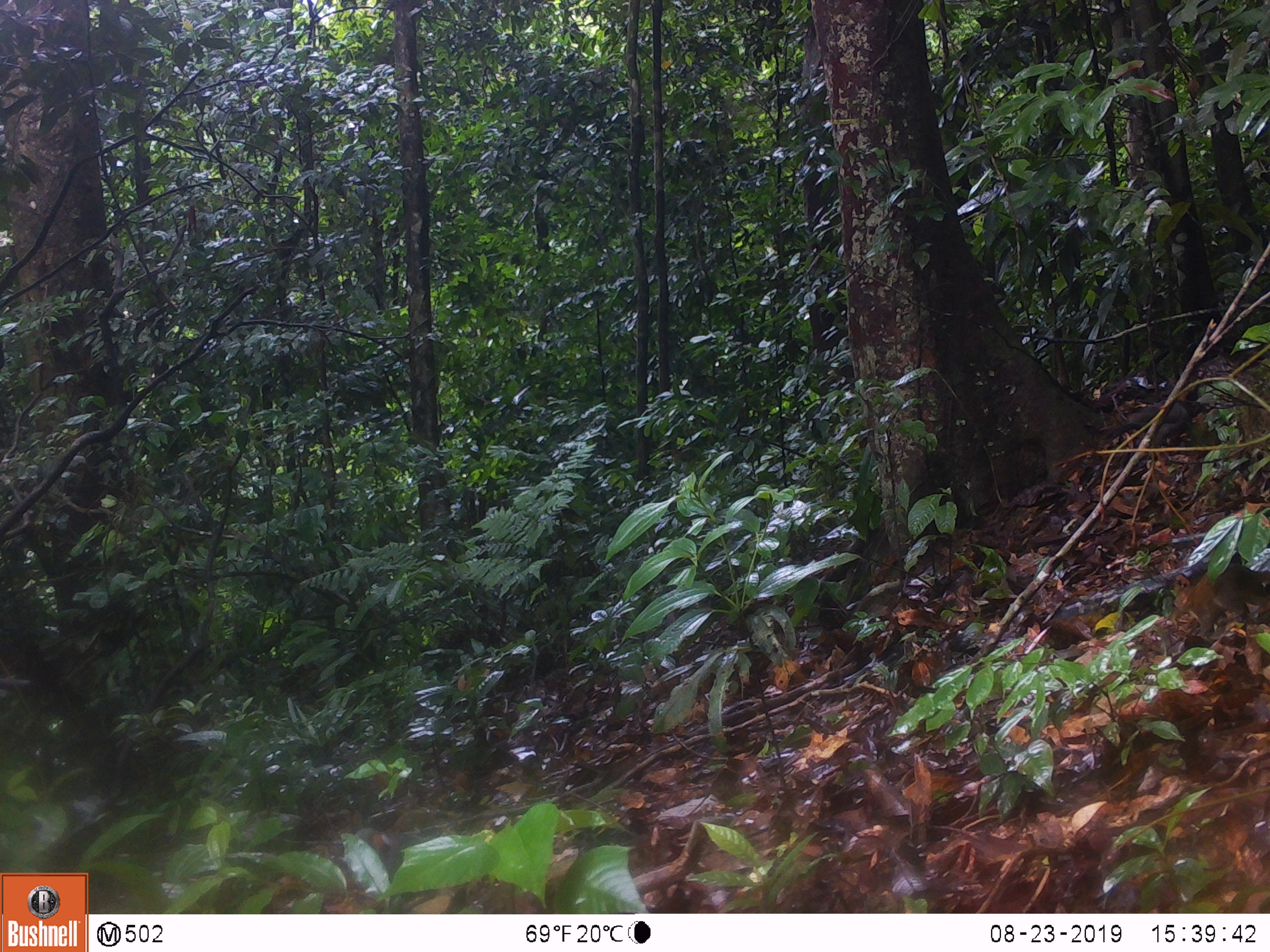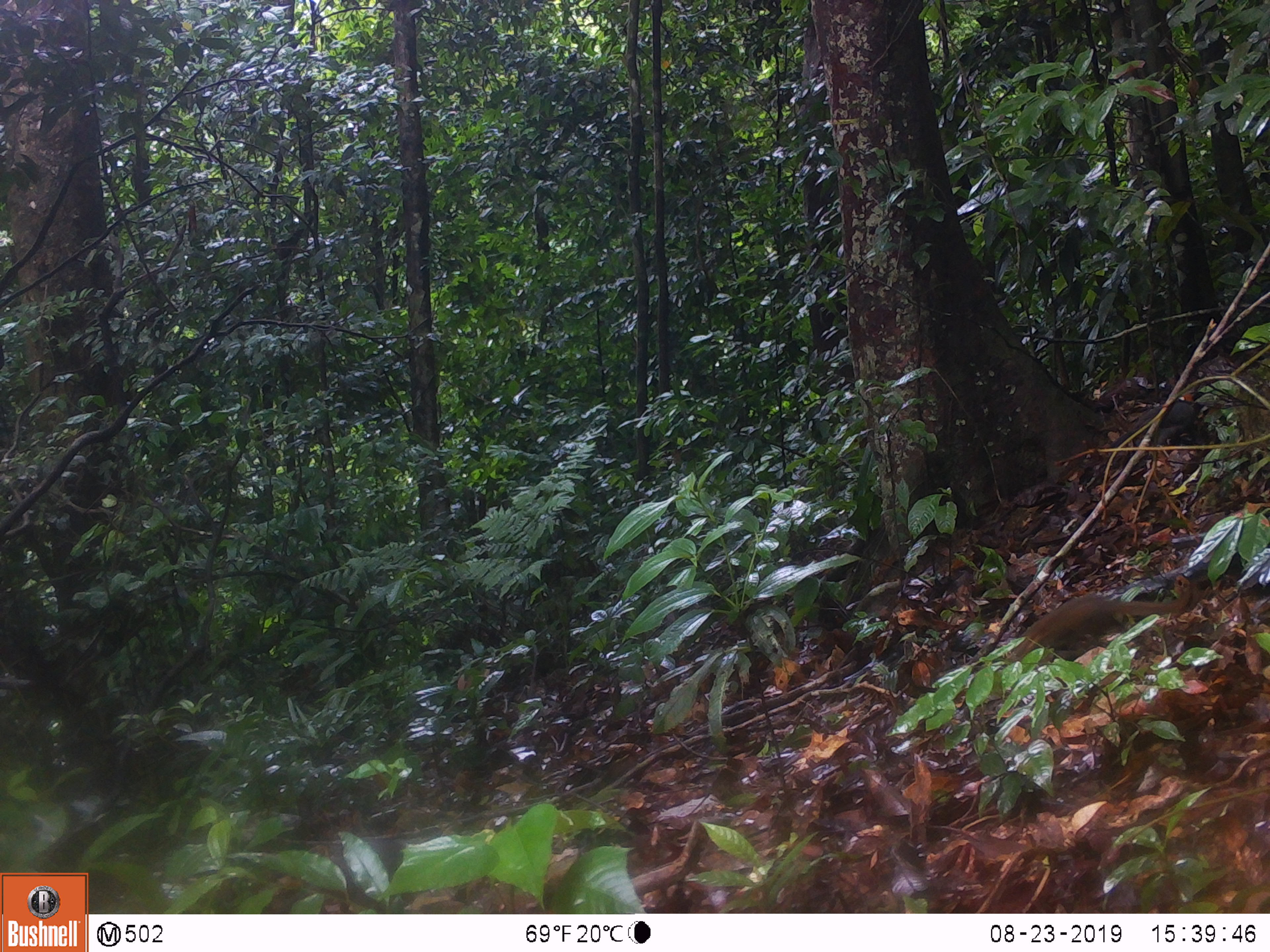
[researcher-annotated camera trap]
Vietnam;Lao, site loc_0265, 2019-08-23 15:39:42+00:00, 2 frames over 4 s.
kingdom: Animalia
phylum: Chordata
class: Mammalia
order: Scandentia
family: Tupaiidae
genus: Tupaia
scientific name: Tupaia belangeri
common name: northern treeshrew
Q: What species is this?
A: Northern treeshrew (Tupaia belangeri).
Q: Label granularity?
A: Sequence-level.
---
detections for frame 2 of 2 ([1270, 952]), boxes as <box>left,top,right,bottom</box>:
northern treeshrew: <box>1006,574,1193,661</box>